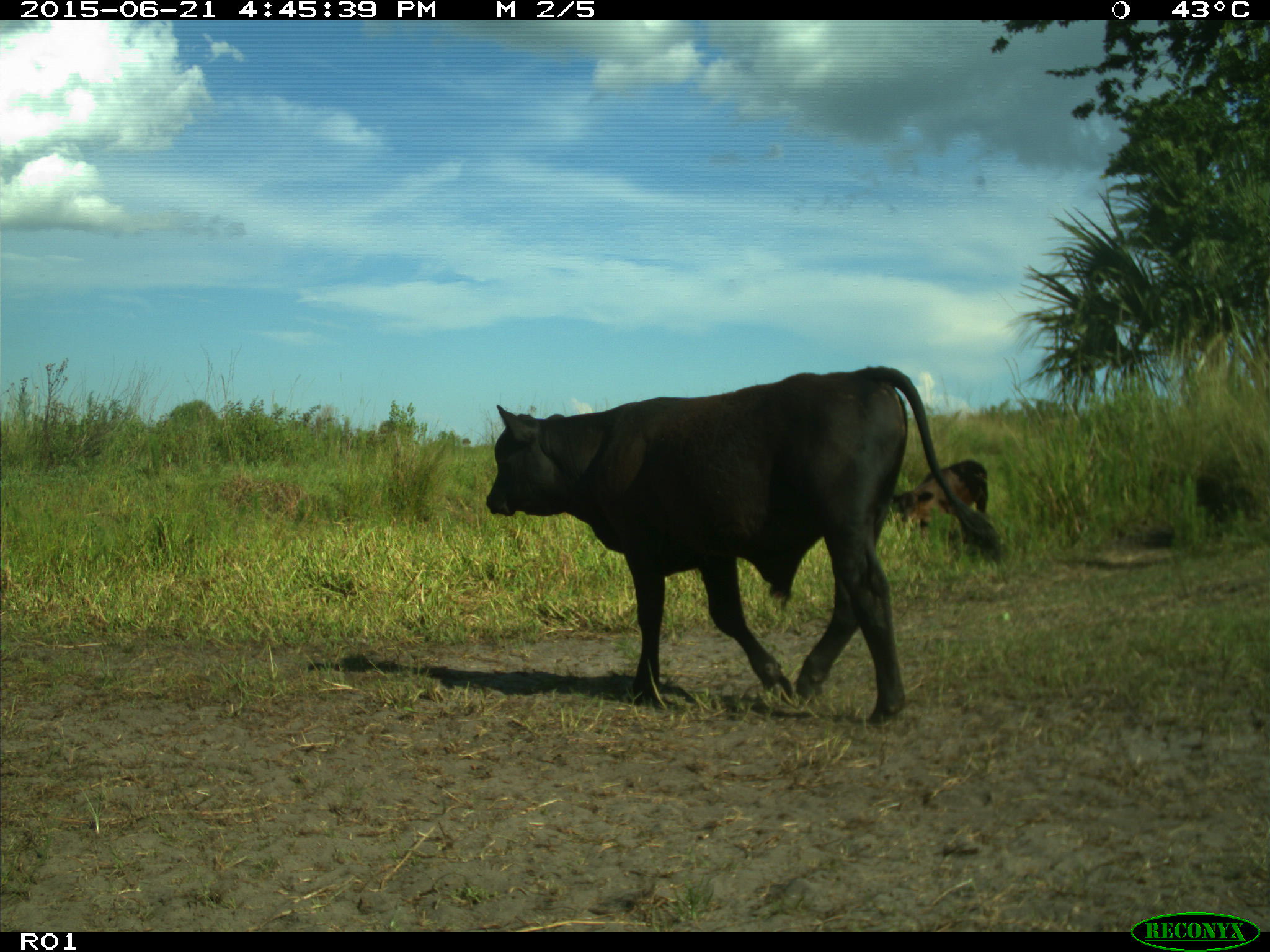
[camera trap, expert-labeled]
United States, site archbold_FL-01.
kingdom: Animalia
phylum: Chordata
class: Mammalia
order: Artiodactyla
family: Bovidae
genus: Bos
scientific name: Bos taurus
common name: domestic cow